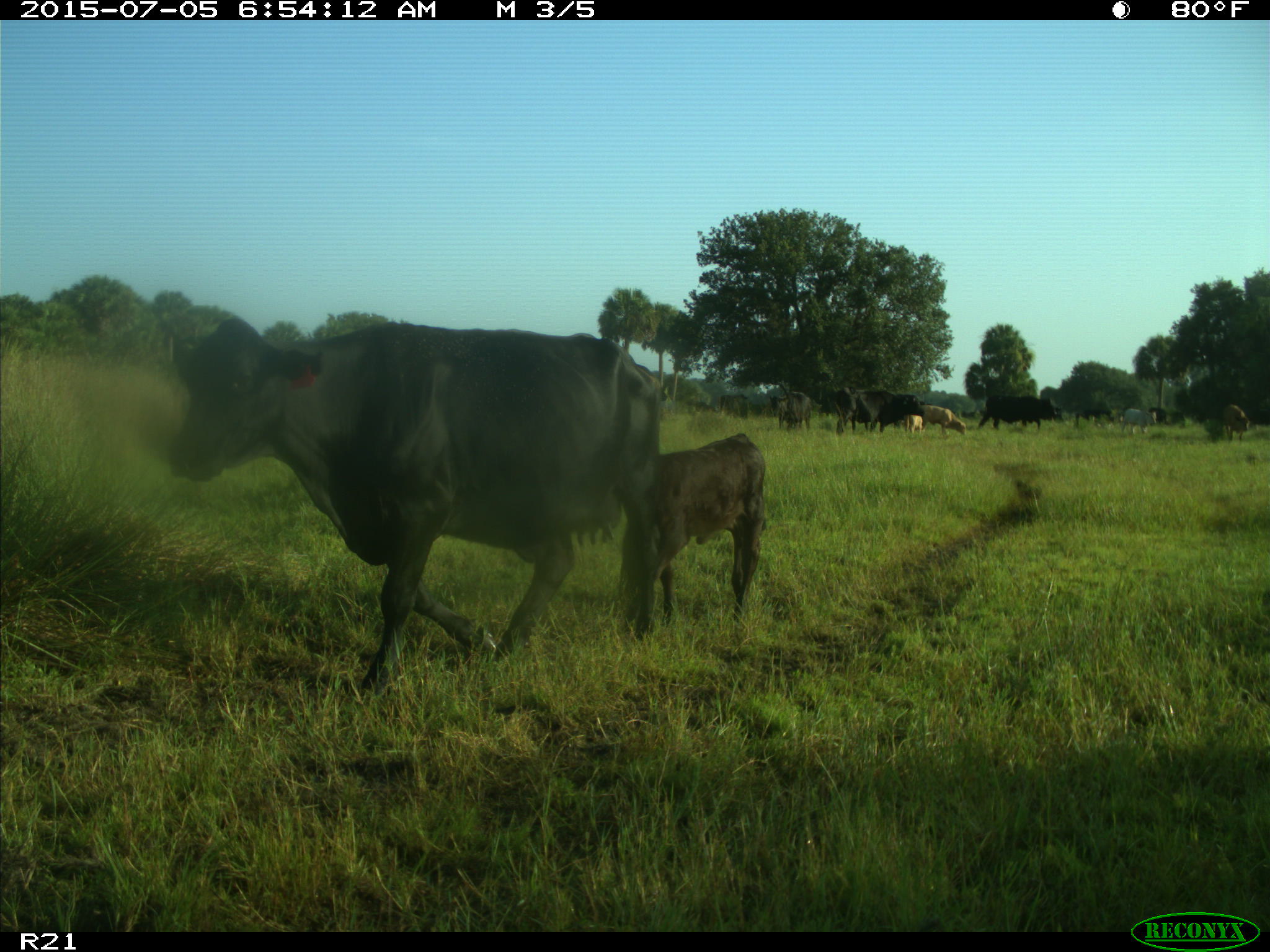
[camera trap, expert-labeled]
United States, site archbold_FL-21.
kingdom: Animalia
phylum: Chordata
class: Mammalia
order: Artiodactyla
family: Bovidae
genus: Bos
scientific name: Bos taurus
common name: domestic cow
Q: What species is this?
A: Bos taurus (domestic cow).